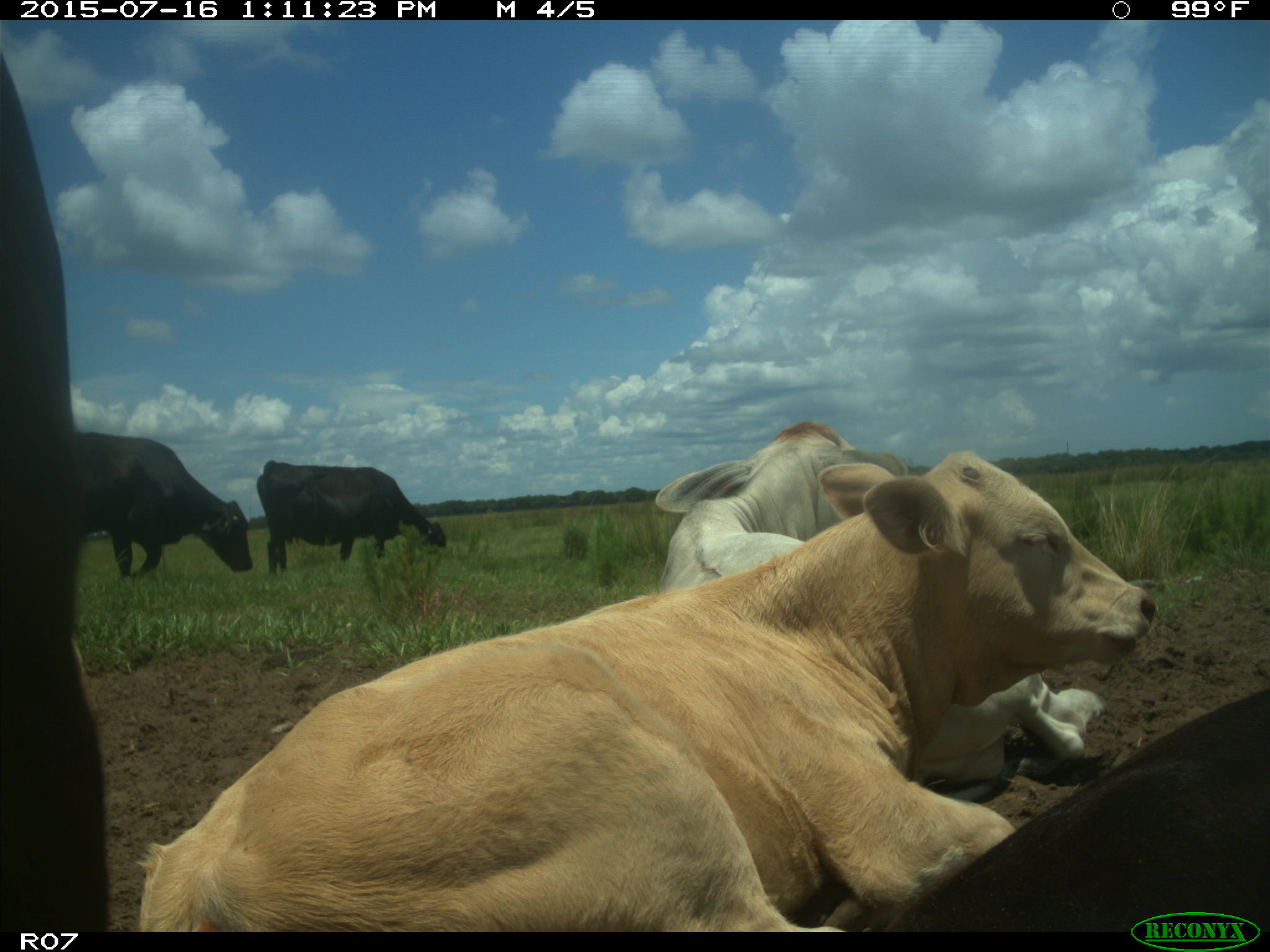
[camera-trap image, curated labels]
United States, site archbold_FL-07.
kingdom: Animalia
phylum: Chordata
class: Mammalia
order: Artiodactyla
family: Bovidae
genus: Bos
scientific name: Bos taurus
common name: domestic cow